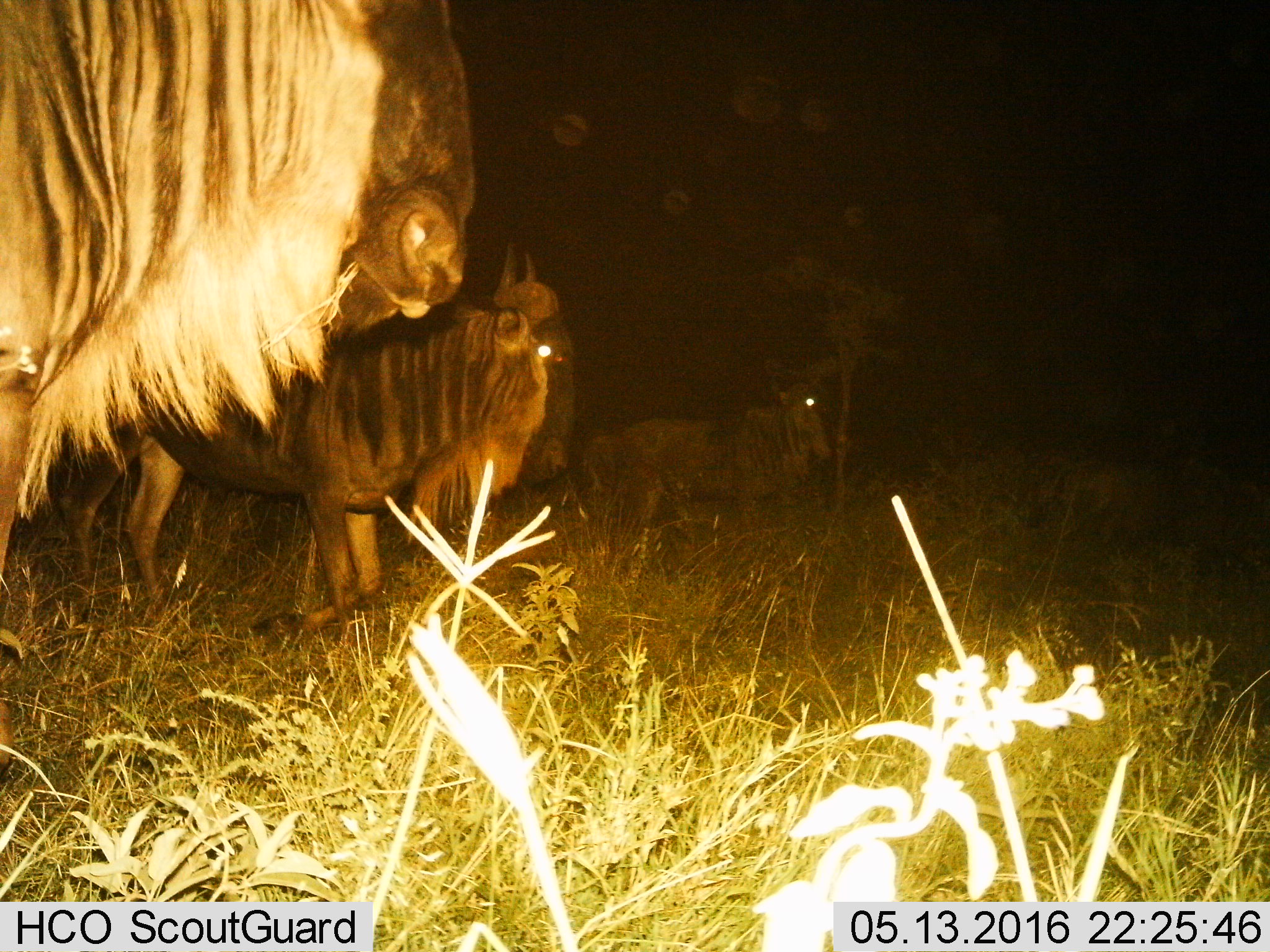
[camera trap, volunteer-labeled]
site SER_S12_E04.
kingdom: Animalia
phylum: Chordata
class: Mammalia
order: Artiodactyla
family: Bovidae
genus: Connochaetes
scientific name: Connochaetes taurinus taurinus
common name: blue wildebeest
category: wildebeestblue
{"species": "wildebeestblue (blue wildebeest) (Connochaetes taurinus taurinus)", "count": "3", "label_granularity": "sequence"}